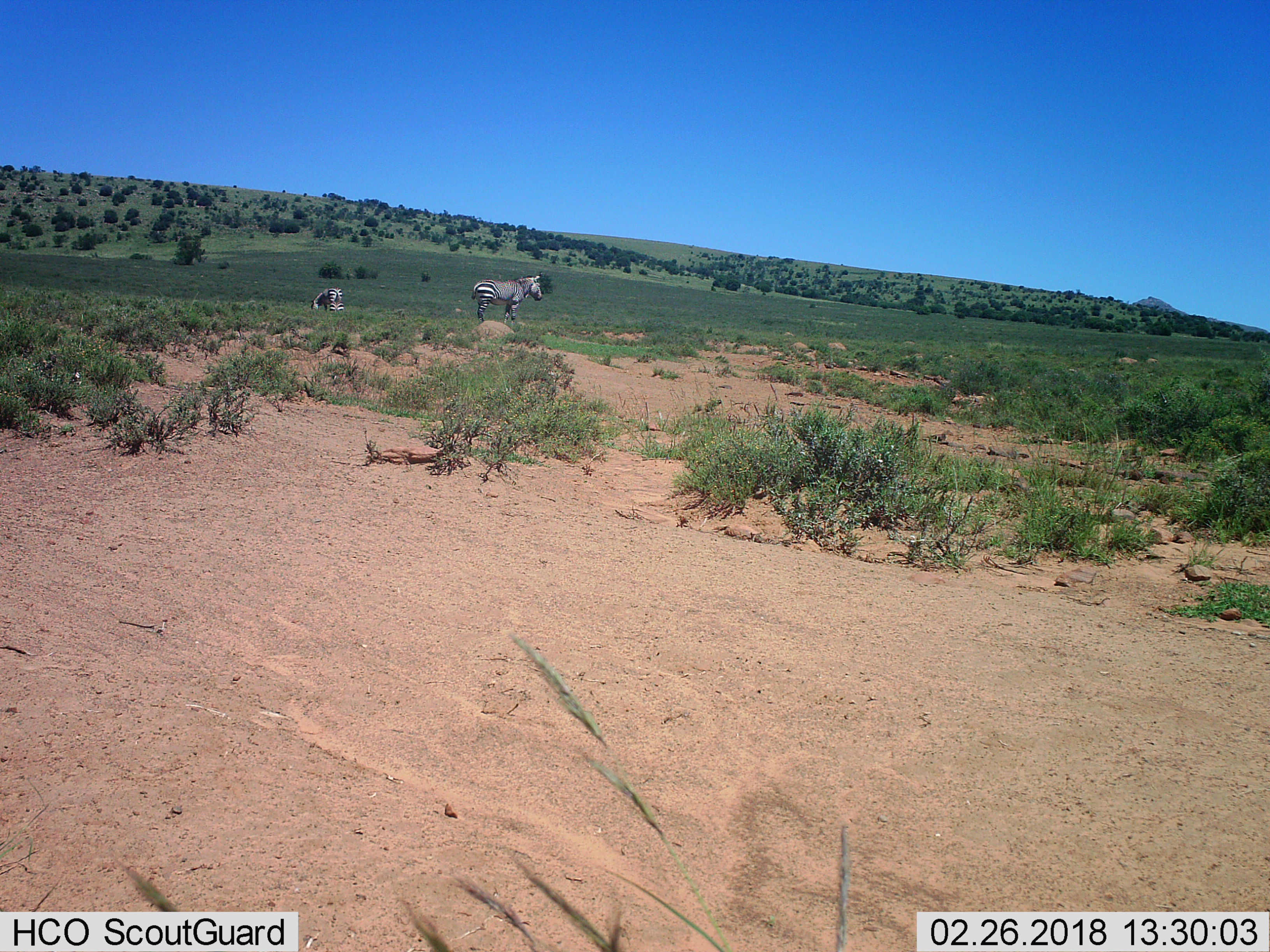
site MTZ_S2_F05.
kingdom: Animalia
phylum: Chordata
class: Mammalia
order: Perissodactyla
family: Equidae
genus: Equus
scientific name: Equus zebra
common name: mountain zebra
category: zebramountain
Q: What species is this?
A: Zebramountain (mountain zebra) (Equus zebra).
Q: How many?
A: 2.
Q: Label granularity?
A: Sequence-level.